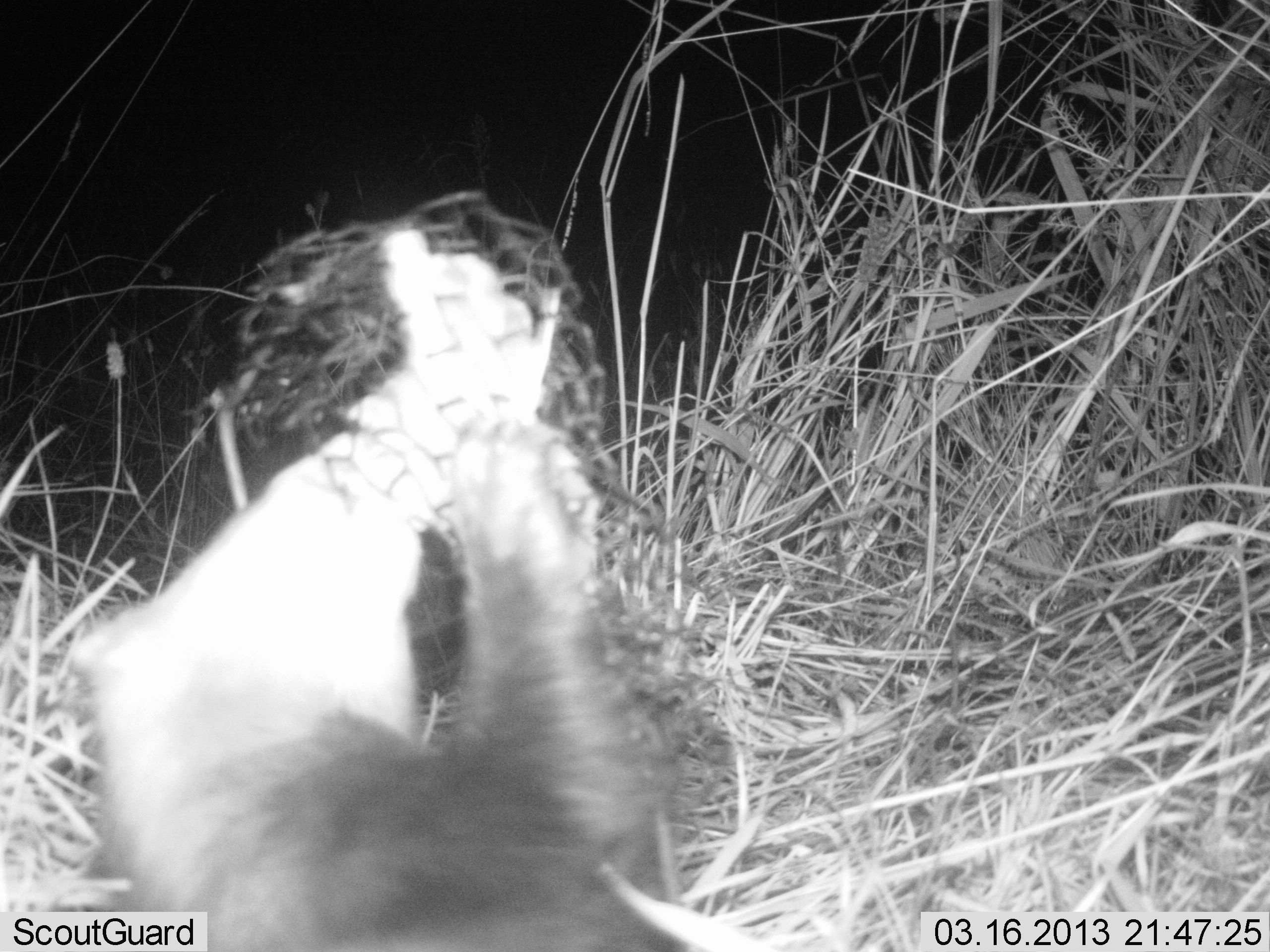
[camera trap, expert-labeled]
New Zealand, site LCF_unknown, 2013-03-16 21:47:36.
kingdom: Animalia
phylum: Chordata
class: Mammalia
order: Carnivora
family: Mustelidae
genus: Mustela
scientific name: Mustela furo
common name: ferret